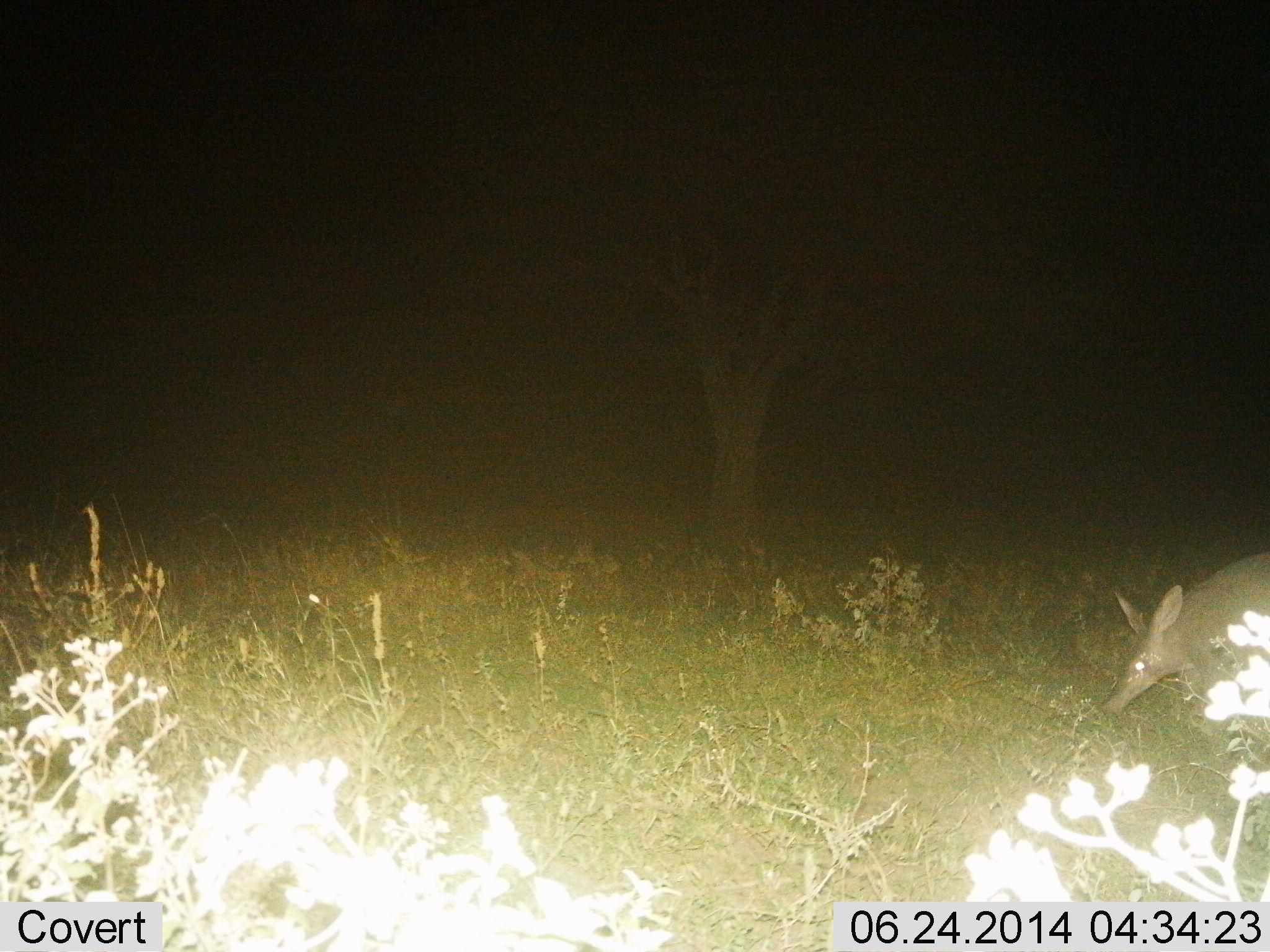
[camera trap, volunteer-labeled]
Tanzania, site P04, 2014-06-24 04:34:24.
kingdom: Animalia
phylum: Chordata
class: Mammalia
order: Tubulidentata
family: Orycteropodidae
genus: Orycteropus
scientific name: Orycteropus afer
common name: aardvark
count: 1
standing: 30%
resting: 0%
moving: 70%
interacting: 0%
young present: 0%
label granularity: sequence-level